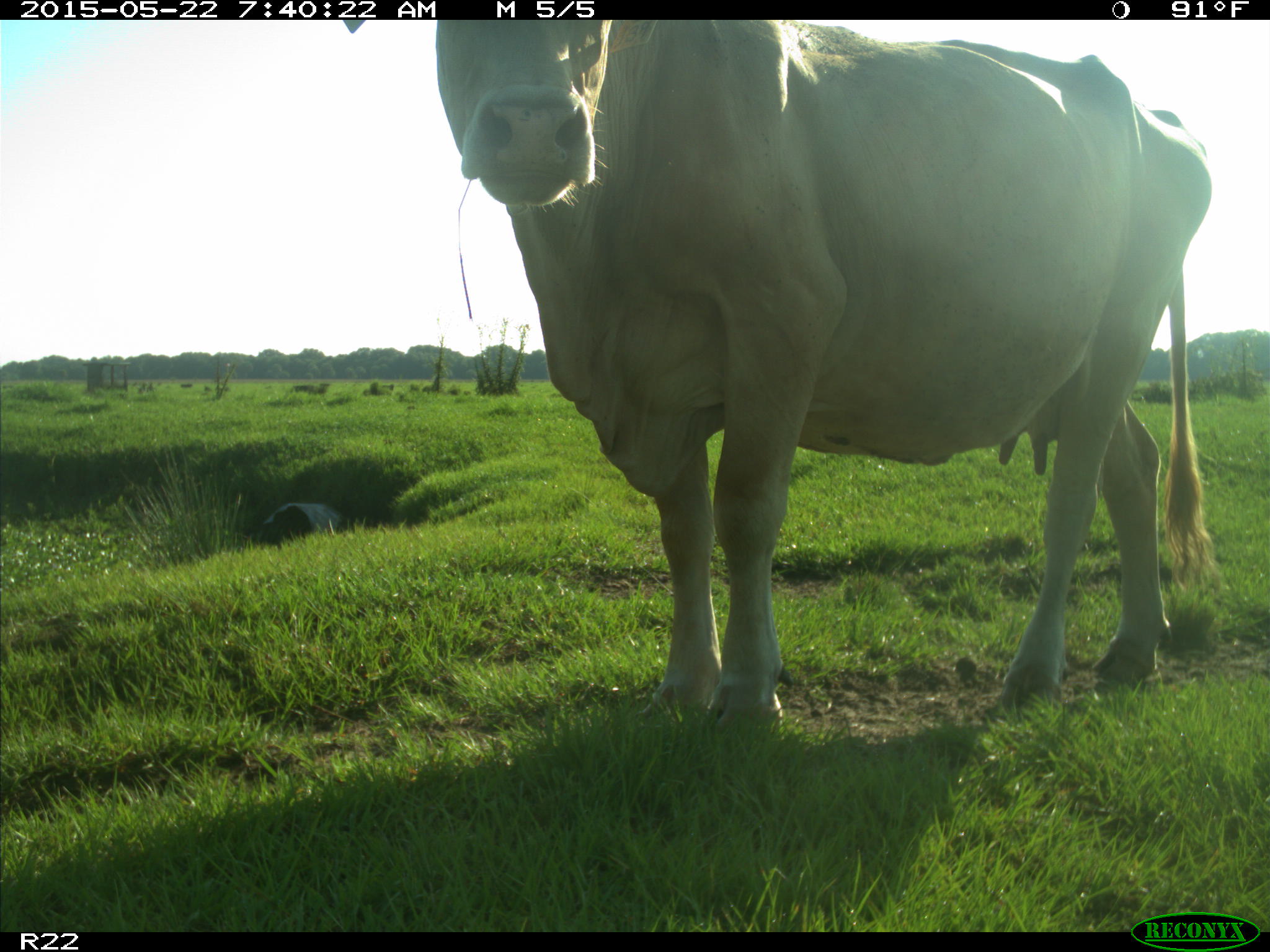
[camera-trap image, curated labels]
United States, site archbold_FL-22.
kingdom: Animalia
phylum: Chordata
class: Mammalia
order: Artiodactyla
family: Bovidae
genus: Bos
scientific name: Bos taurus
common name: domestic cow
Bos taurus (domestic cow).